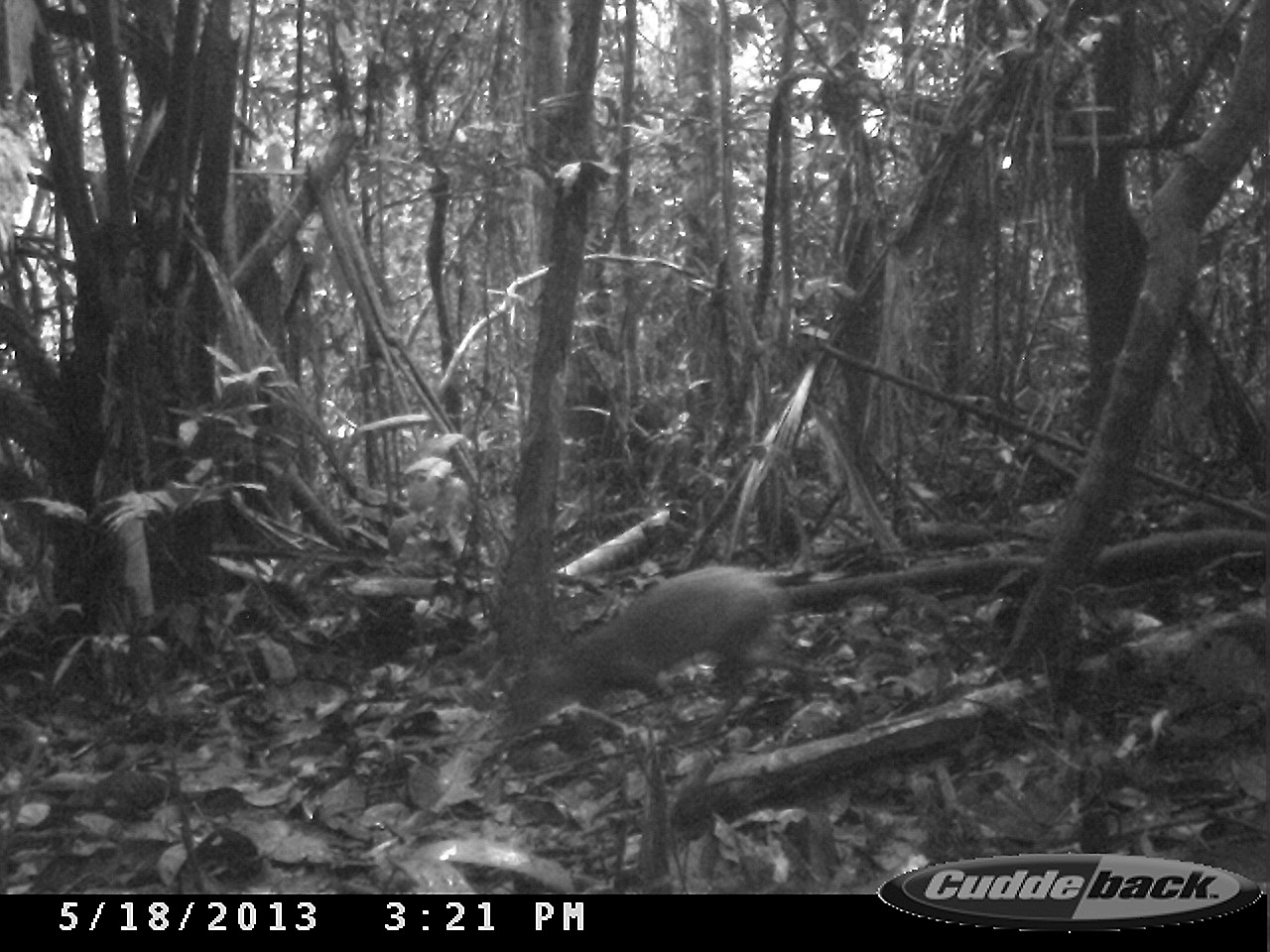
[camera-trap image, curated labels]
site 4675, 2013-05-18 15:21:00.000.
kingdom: Animalia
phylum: Chordata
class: Mammalia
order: Rodentia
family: Dasyproctidae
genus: Dasyprocta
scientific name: Dasyprocta leporina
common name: red-rumped agouti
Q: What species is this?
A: Dasyprocta leporina (red-rumped agouti).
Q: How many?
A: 1.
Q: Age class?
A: Adult.